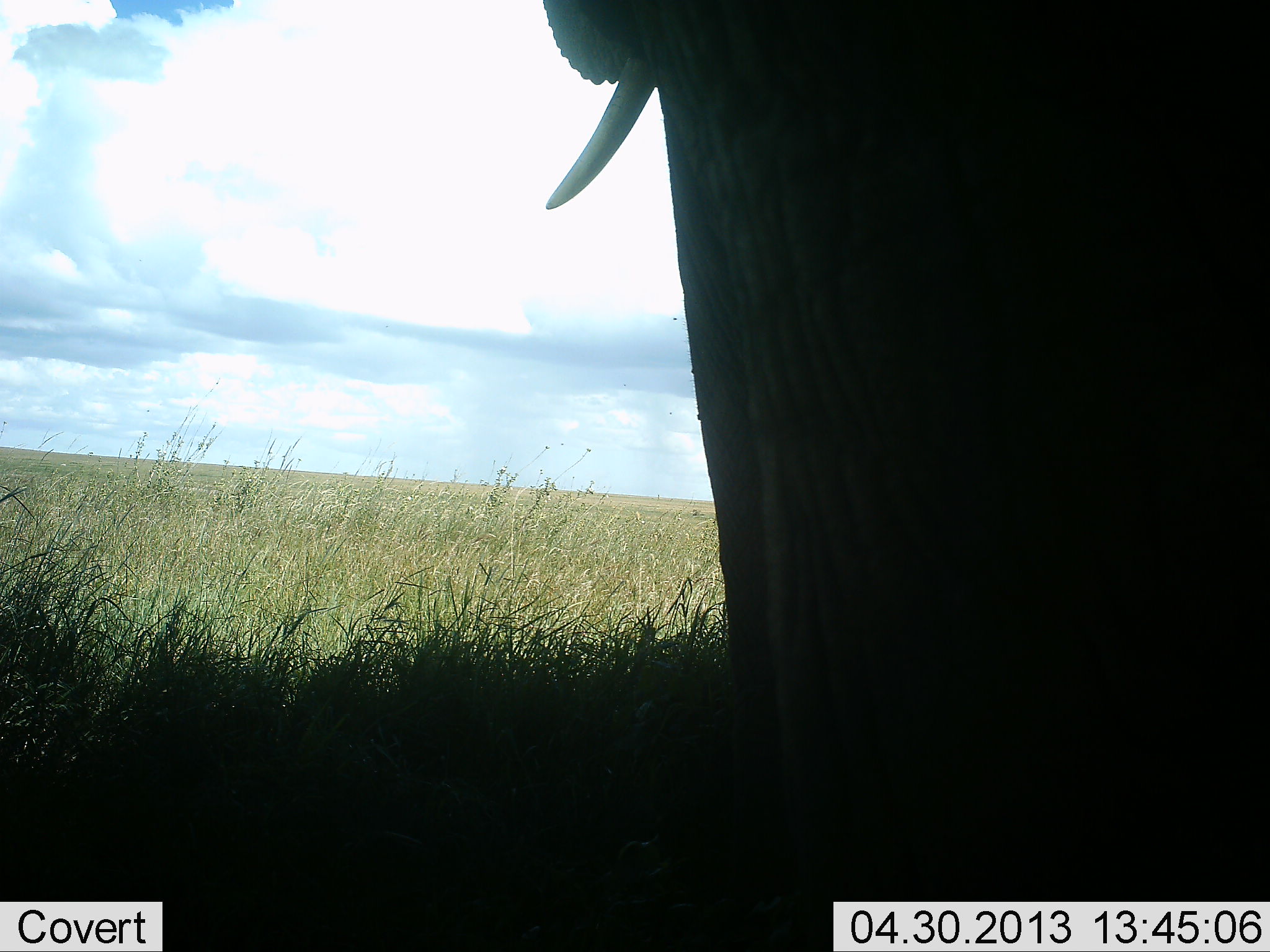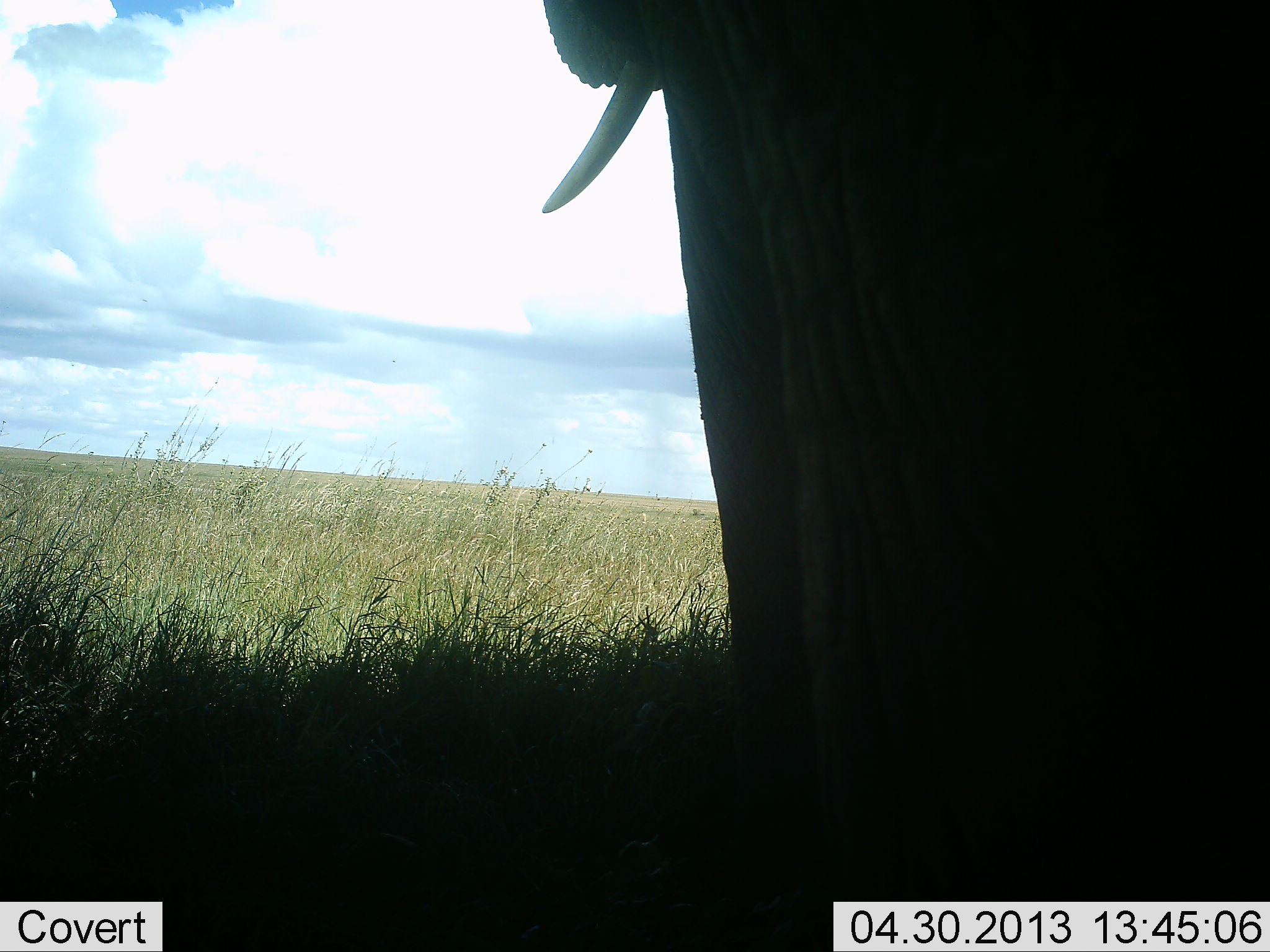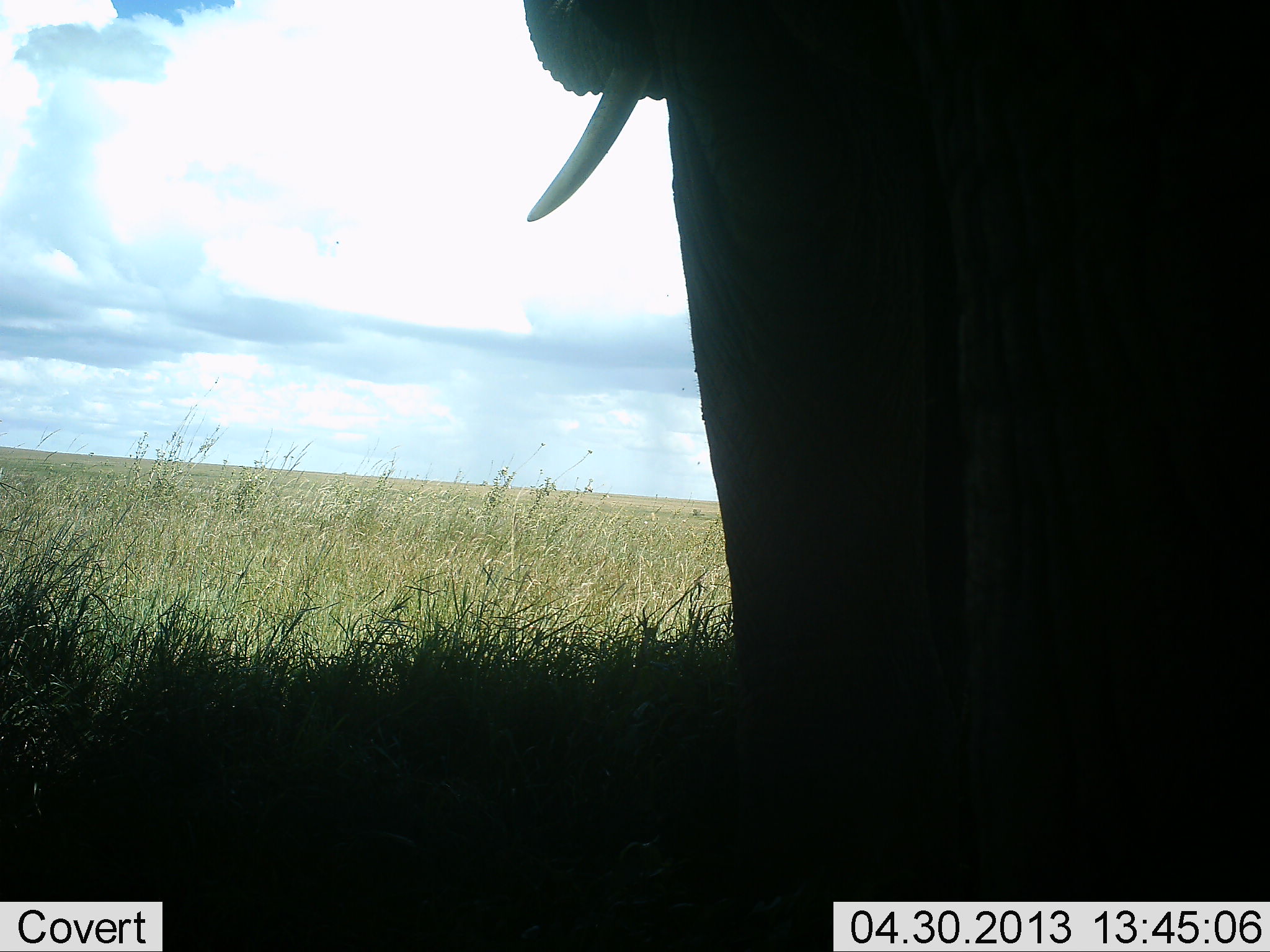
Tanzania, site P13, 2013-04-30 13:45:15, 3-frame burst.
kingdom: Animalia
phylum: Chordata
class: Mammalia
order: Proboscidea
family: Elephantidae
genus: Loxodonta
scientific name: Loxodonta africana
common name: african bush elephant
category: elephant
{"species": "elephant (african bush elephant) (Loxodonta africana)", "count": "1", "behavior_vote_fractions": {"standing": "93%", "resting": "0%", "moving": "7%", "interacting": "0%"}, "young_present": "0%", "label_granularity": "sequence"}